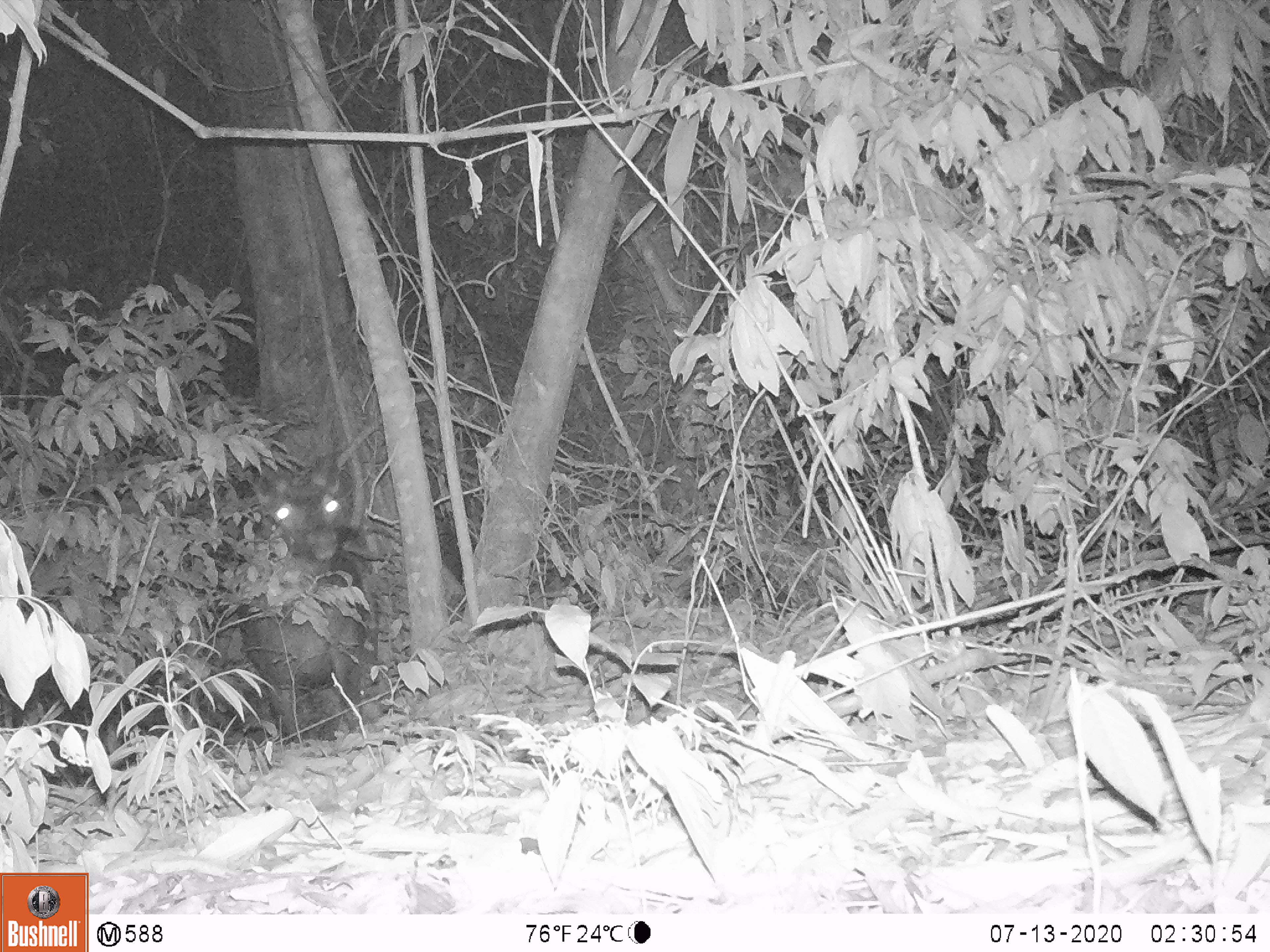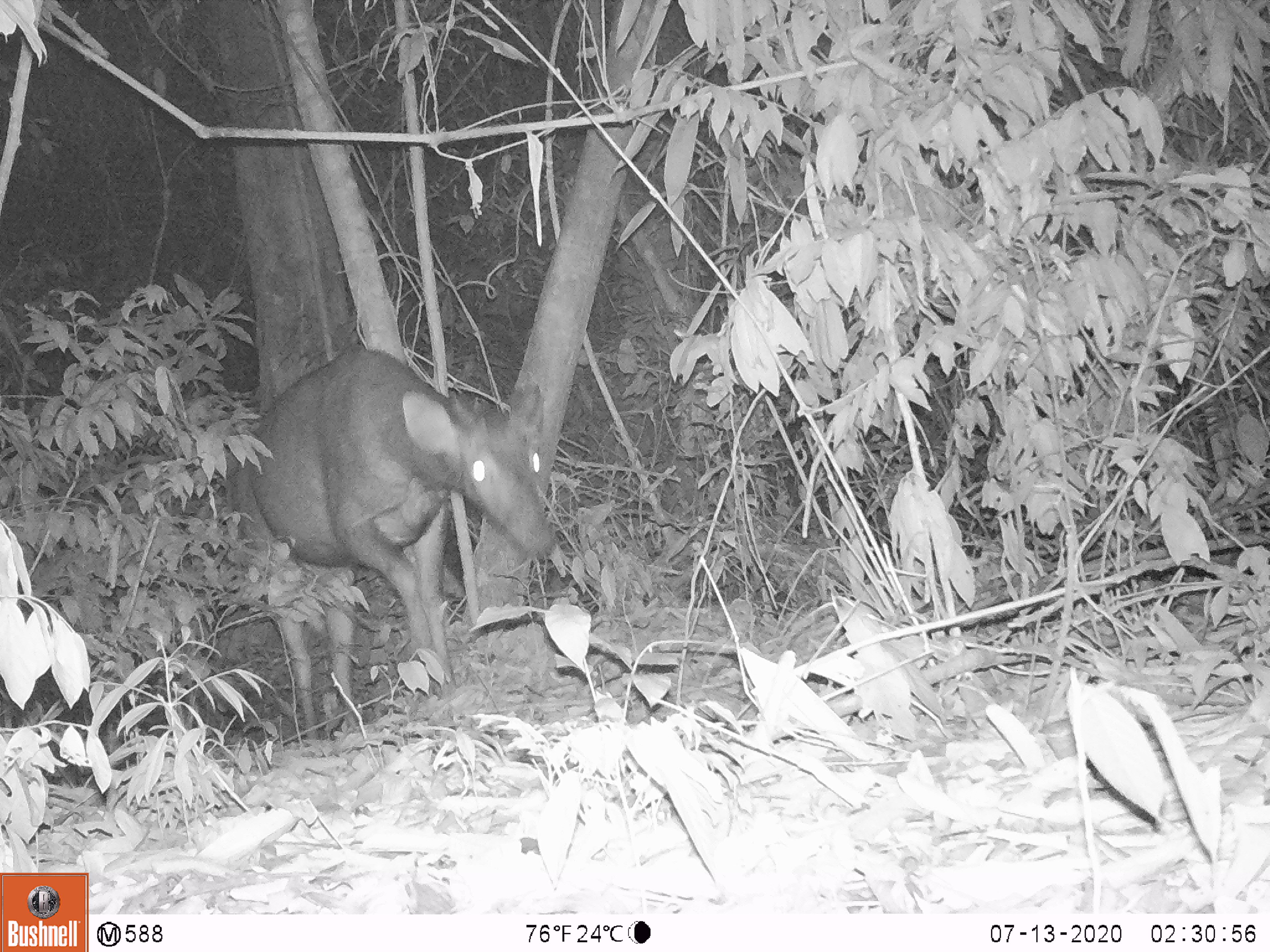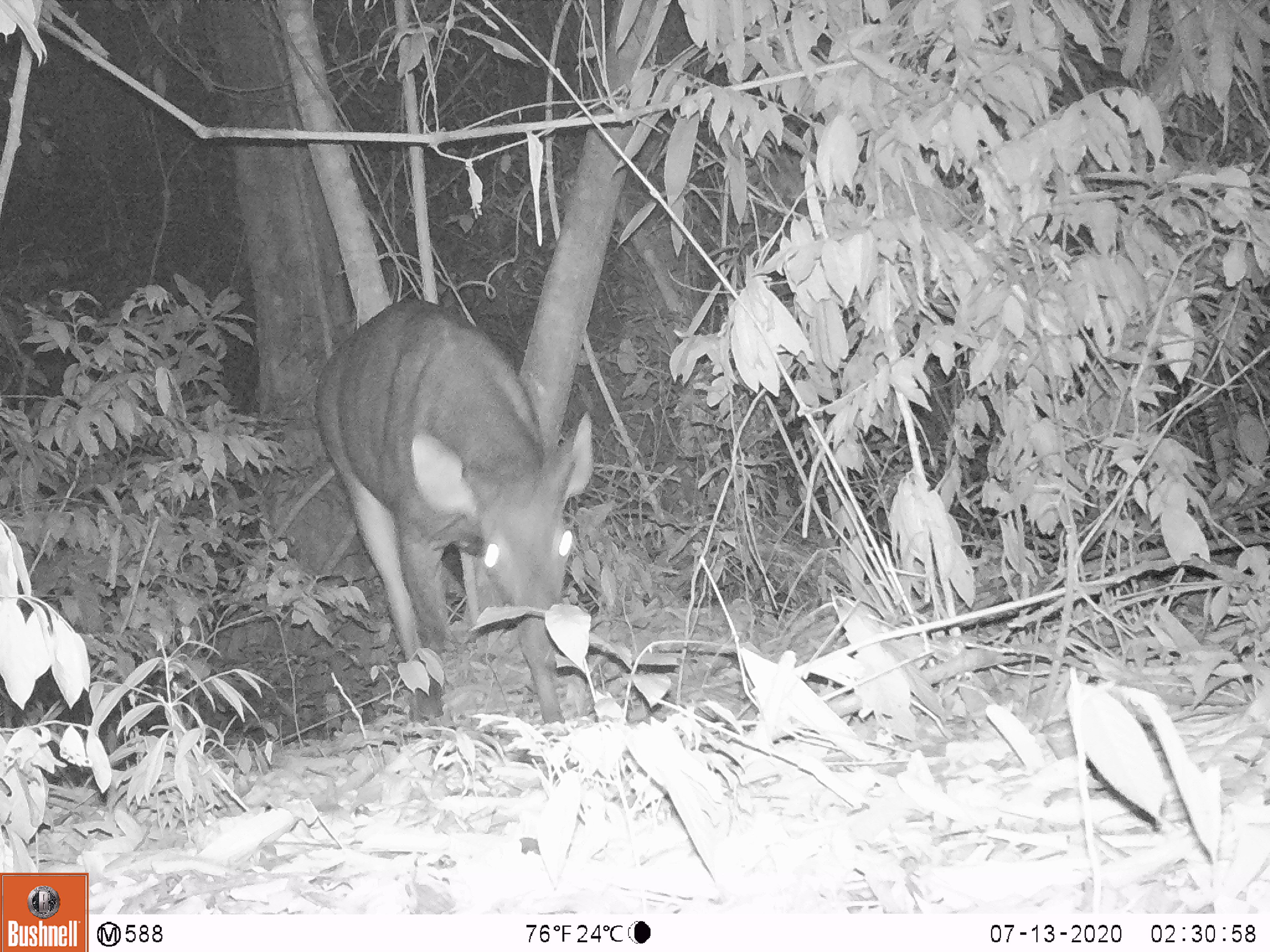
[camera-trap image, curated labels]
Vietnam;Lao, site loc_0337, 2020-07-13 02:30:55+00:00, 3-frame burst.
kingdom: Animalia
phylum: Chordata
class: Mammalia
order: Artiodactyla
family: Cervidae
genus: Muntiacus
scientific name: Muntiacus vuquangensis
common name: large-antlered muntjac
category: large antlered muntjac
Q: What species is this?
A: Large antlered muntjac (large-antlered muntjac) (Muntiacus vuquangensis).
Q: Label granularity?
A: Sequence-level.